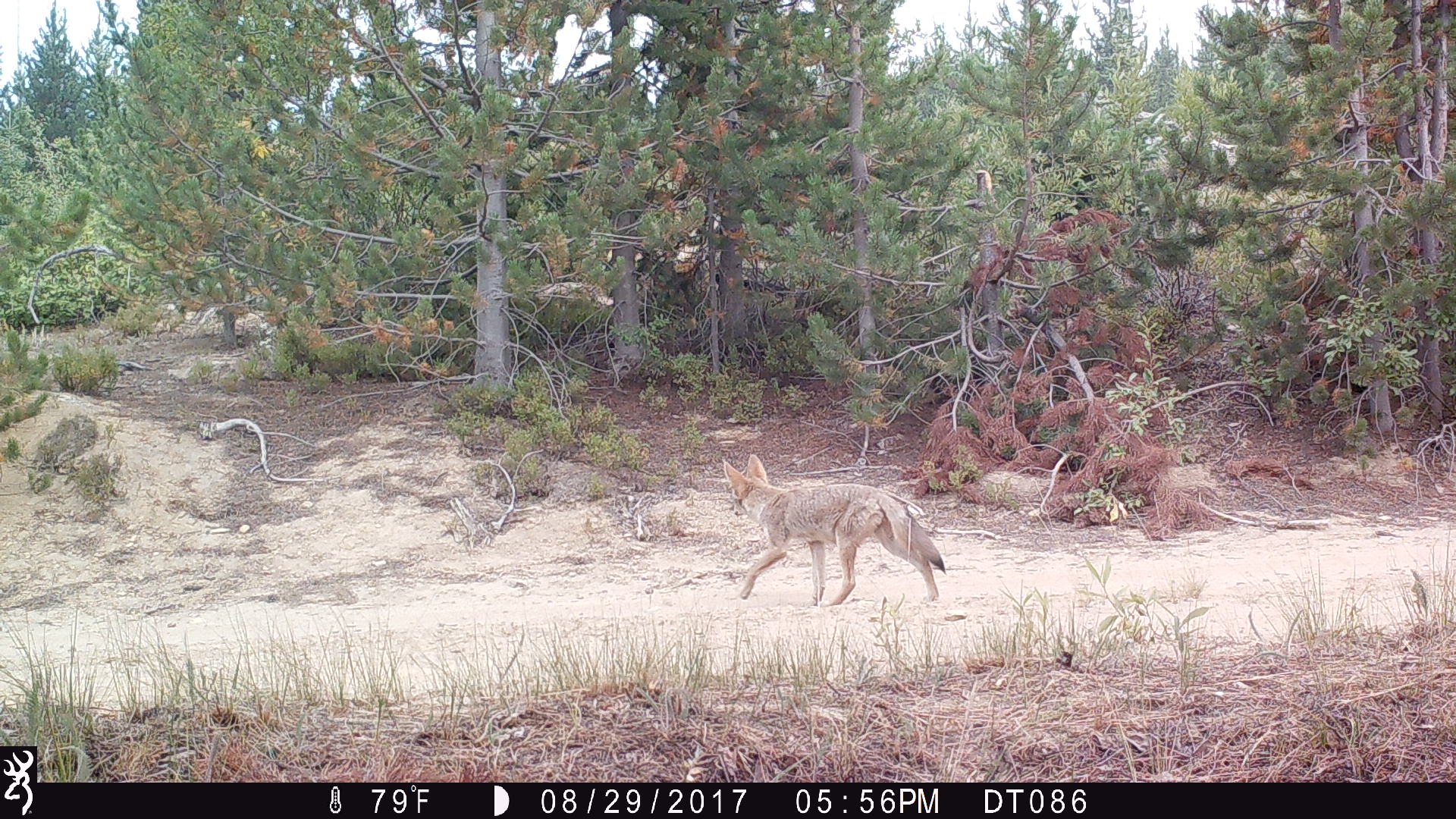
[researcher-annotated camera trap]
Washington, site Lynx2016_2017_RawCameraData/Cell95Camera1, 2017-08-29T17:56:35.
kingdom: Animalia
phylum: Chordata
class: Mammalia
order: Carnivora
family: Canidae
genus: Canis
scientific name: Canis latrans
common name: coyote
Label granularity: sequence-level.